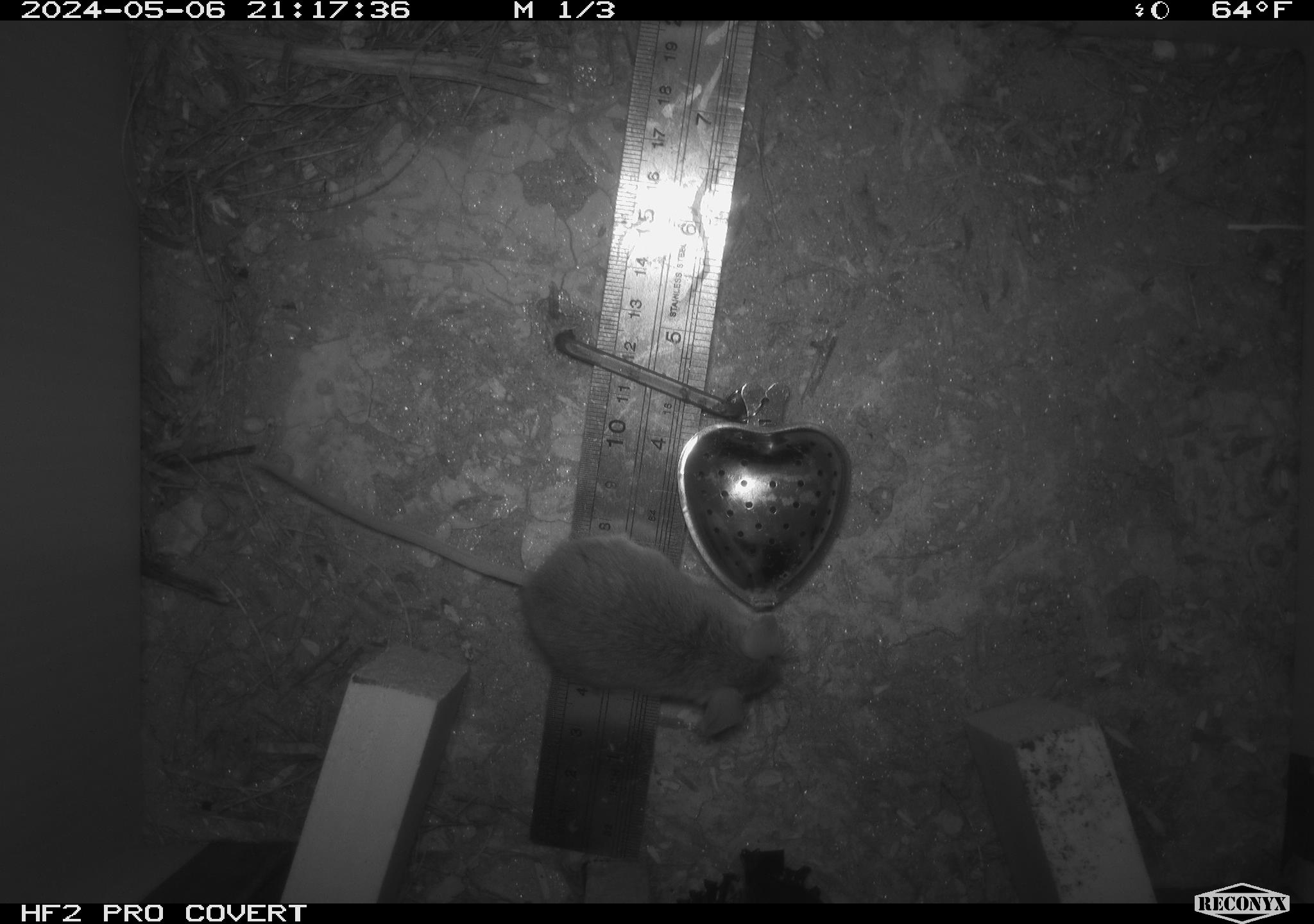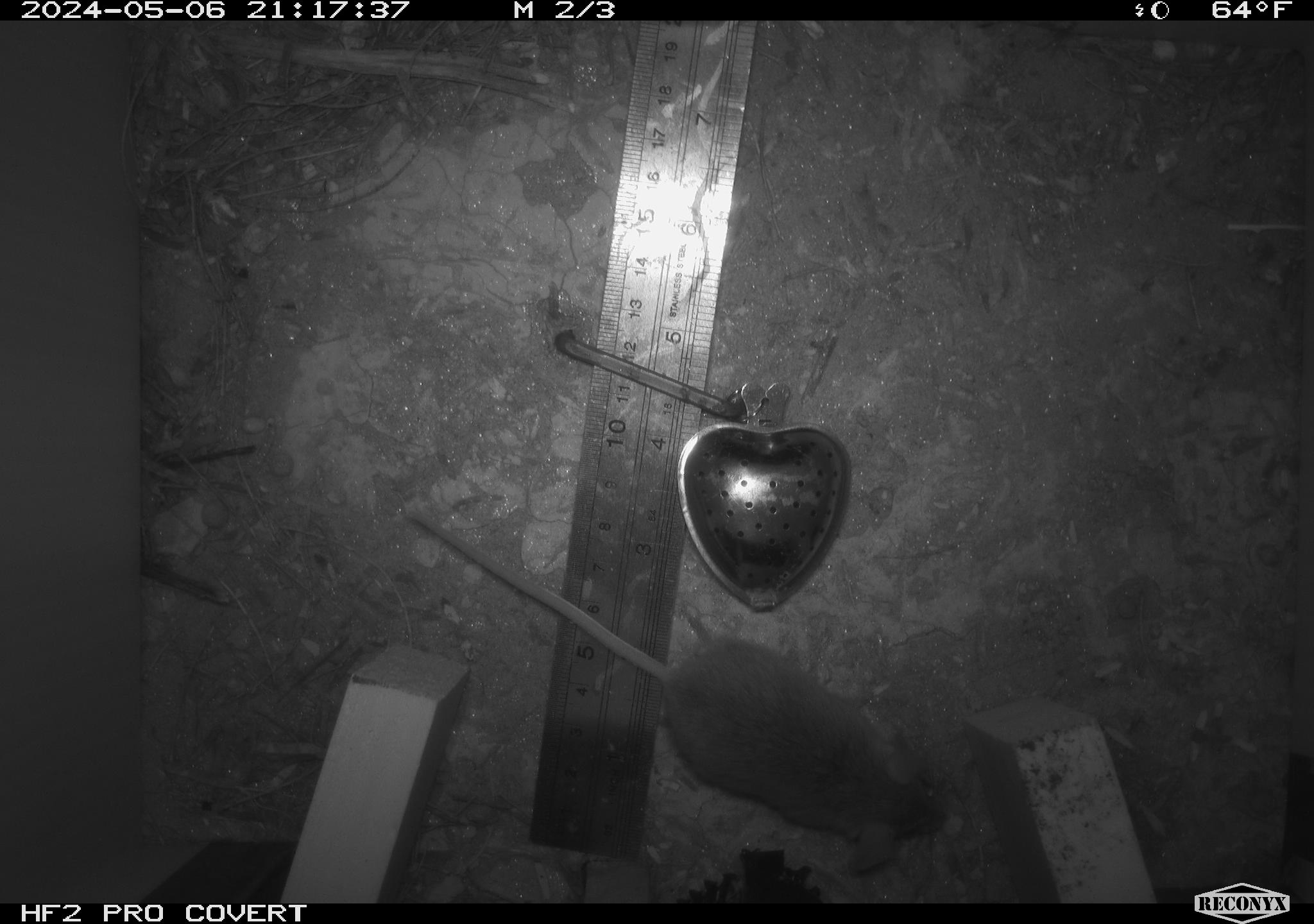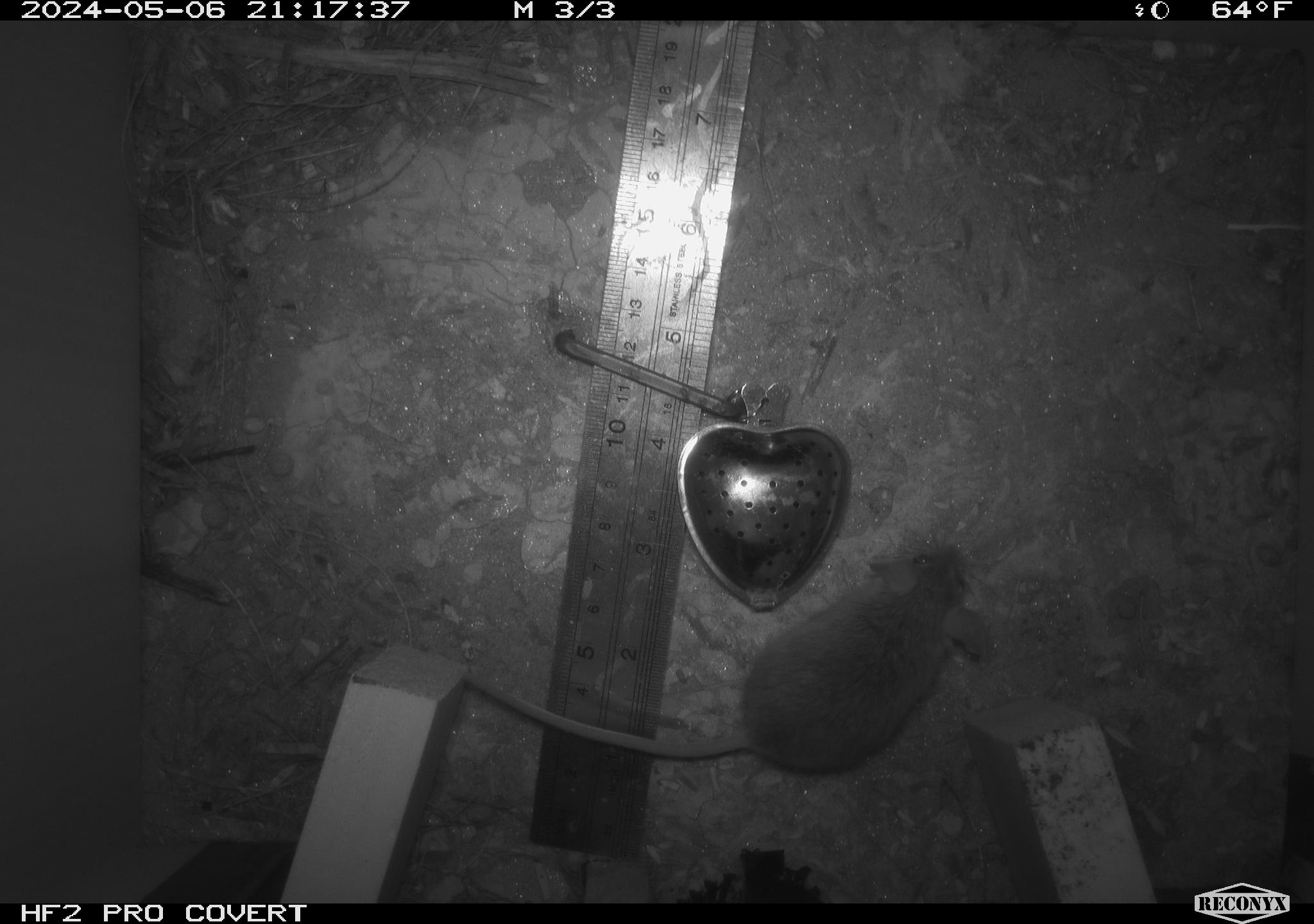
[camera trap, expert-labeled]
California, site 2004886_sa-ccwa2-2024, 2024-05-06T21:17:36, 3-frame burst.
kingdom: Animalia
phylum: Chordata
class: Mammalia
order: Rodentia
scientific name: Rodentia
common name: mouse species